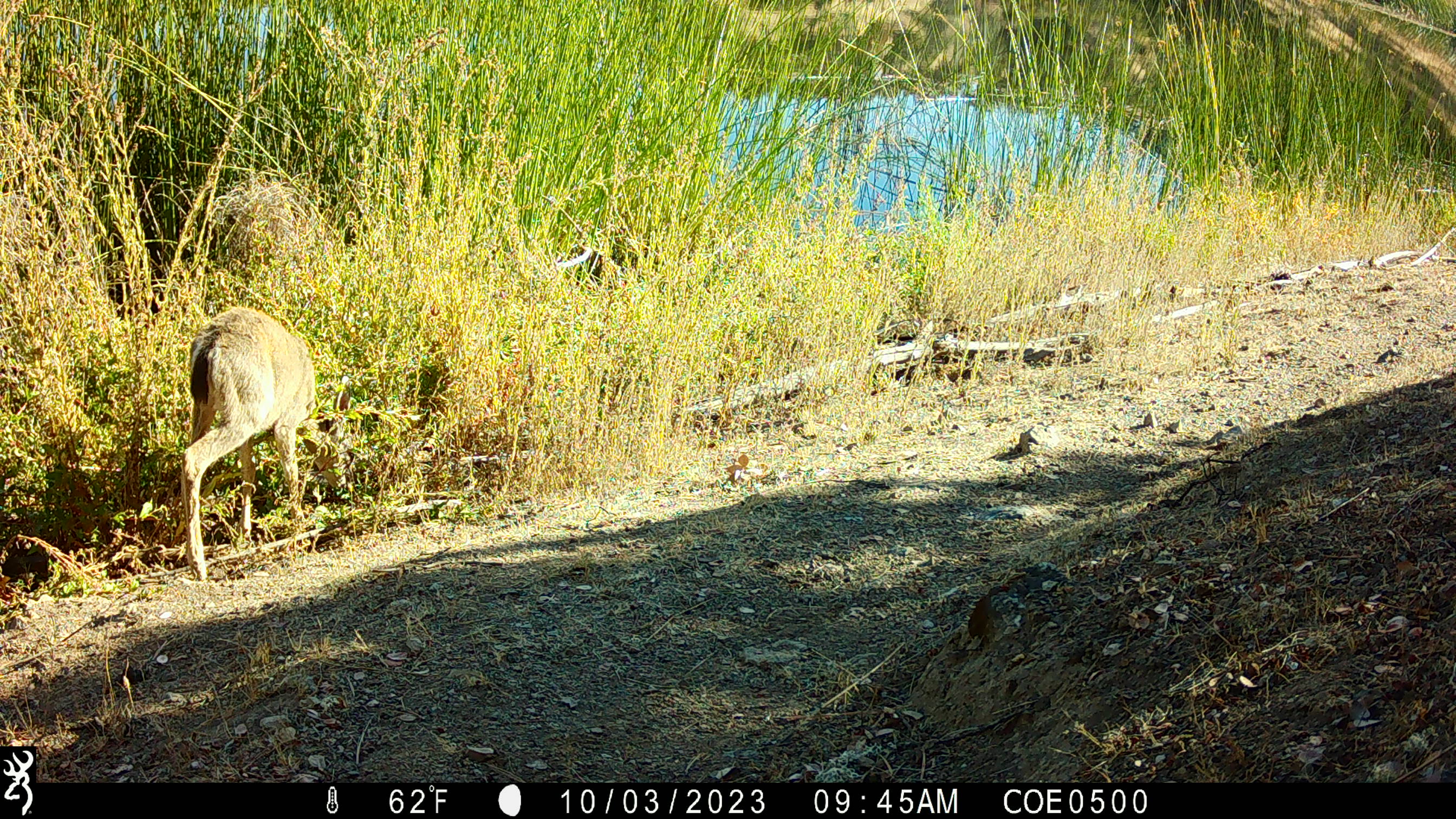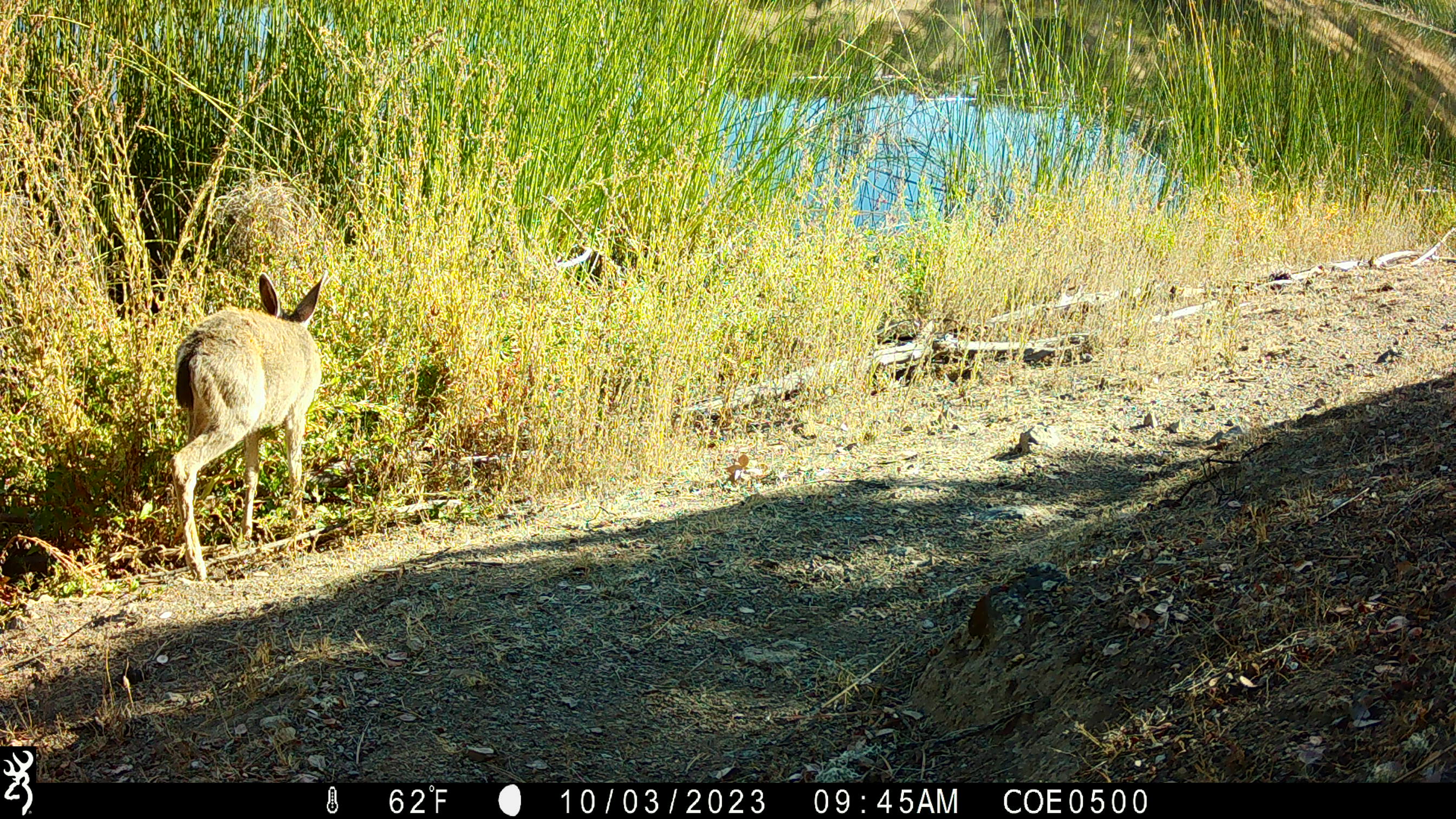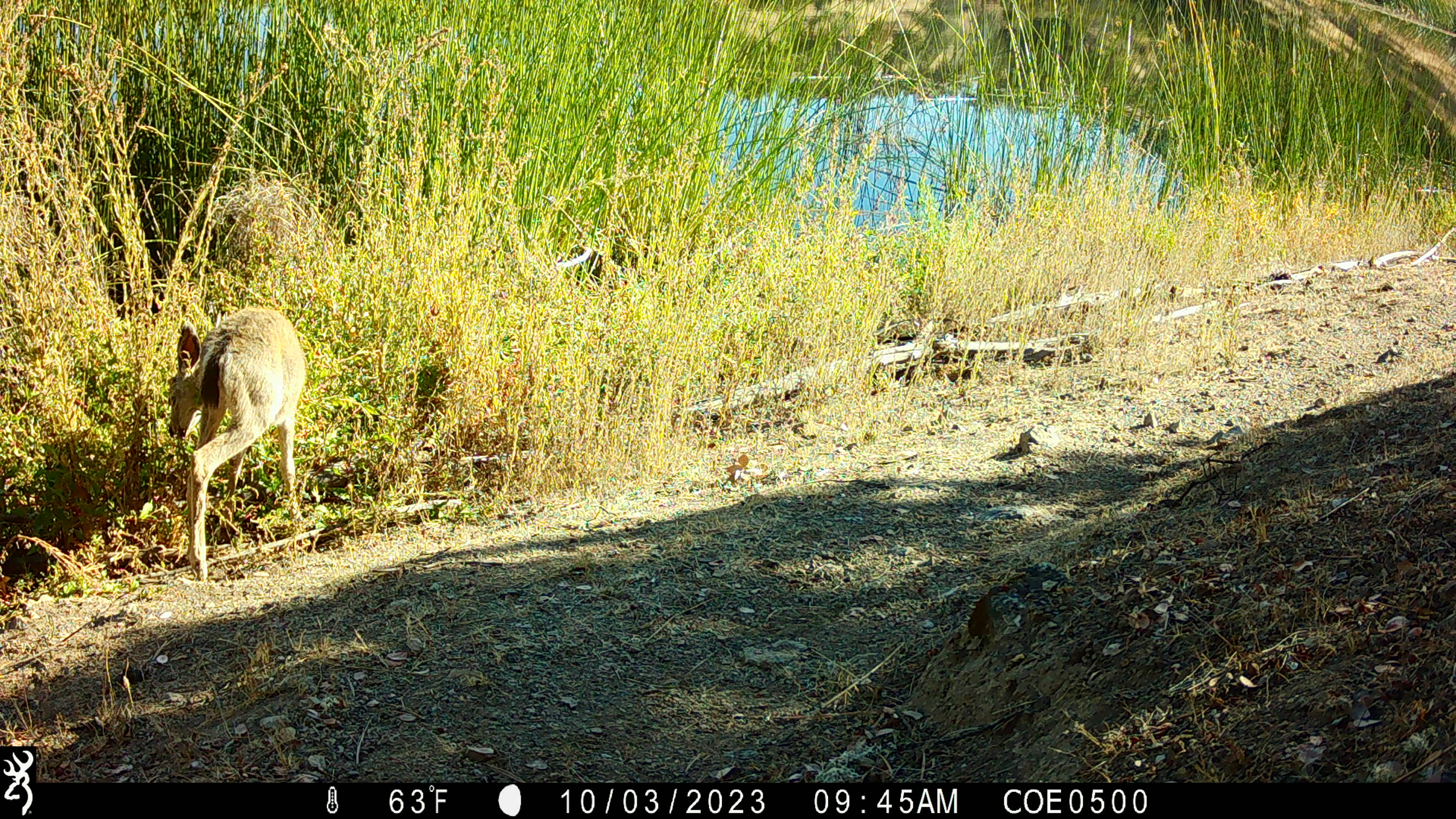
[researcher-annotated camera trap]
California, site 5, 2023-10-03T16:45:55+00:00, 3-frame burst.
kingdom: Animalia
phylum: Chordata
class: Mammalia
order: Artiodactyla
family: Cervidae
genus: Odocoileus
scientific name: Odocoileus hemionus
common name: mule deer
Mule deer (Odocoileus hemionus).